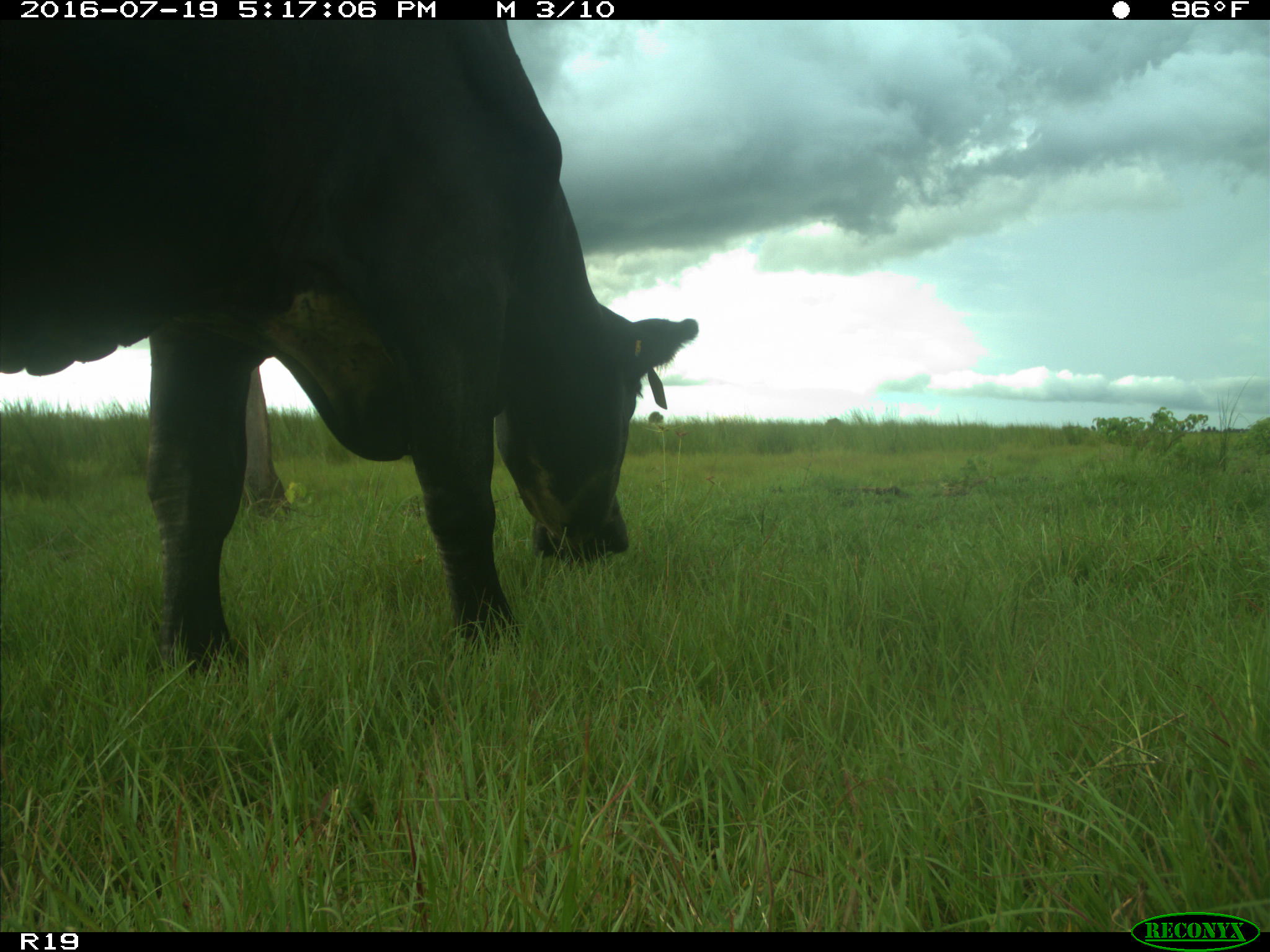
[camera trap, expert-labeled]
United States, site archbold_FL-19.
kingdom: Animalia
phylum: Chordata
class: Mammalia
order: Artiodactyla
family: Bovidae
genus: Bos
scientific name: Bos taurus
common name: domestic cow